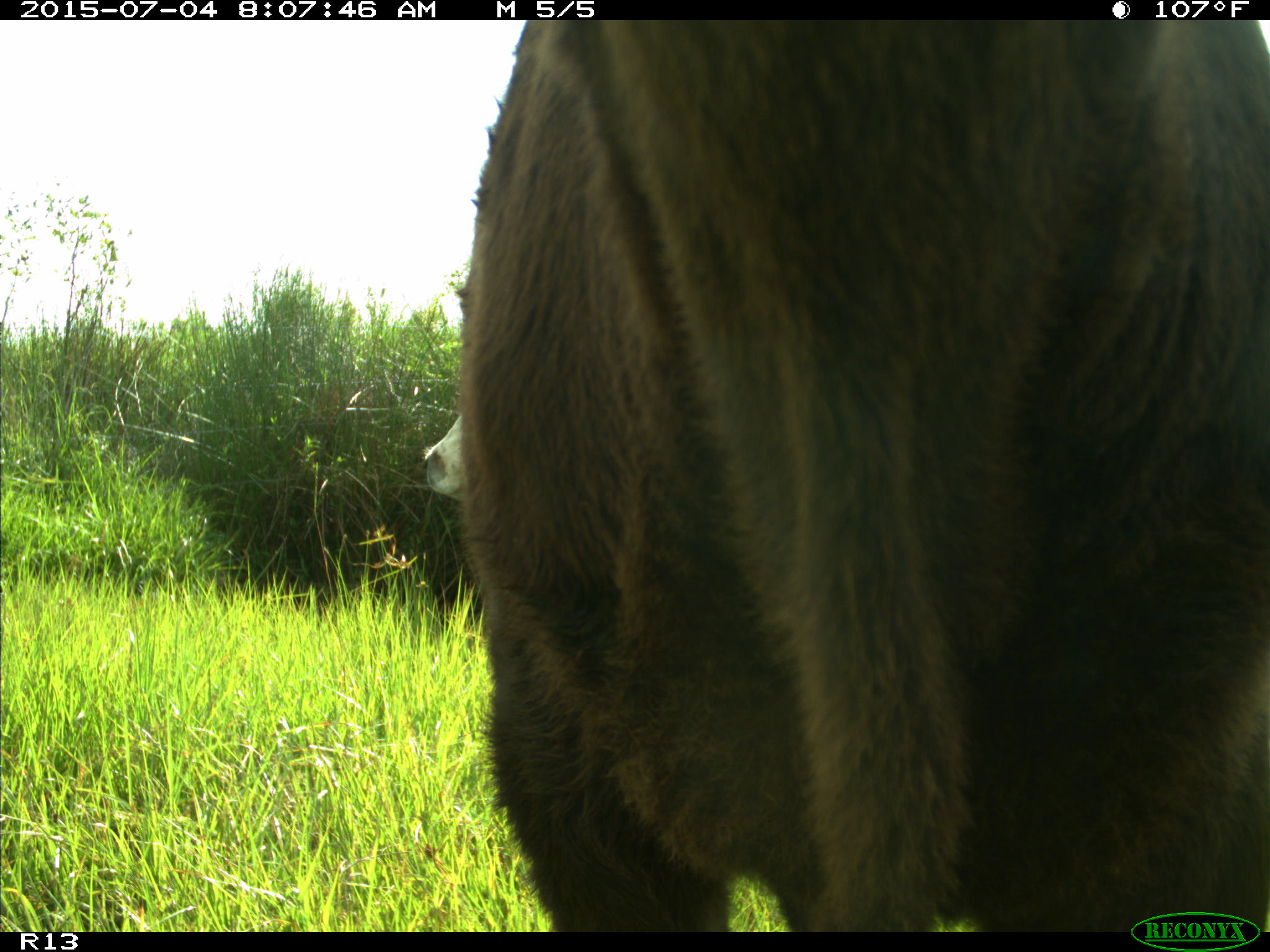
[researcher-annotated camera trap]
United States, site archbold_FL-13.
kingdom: Animalia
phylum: Chordata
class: Mammalia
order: Artiodactyla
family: Bovidae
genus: Bos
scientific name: Bos taurus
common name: domestic cow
Bos taurus (domestic cow).